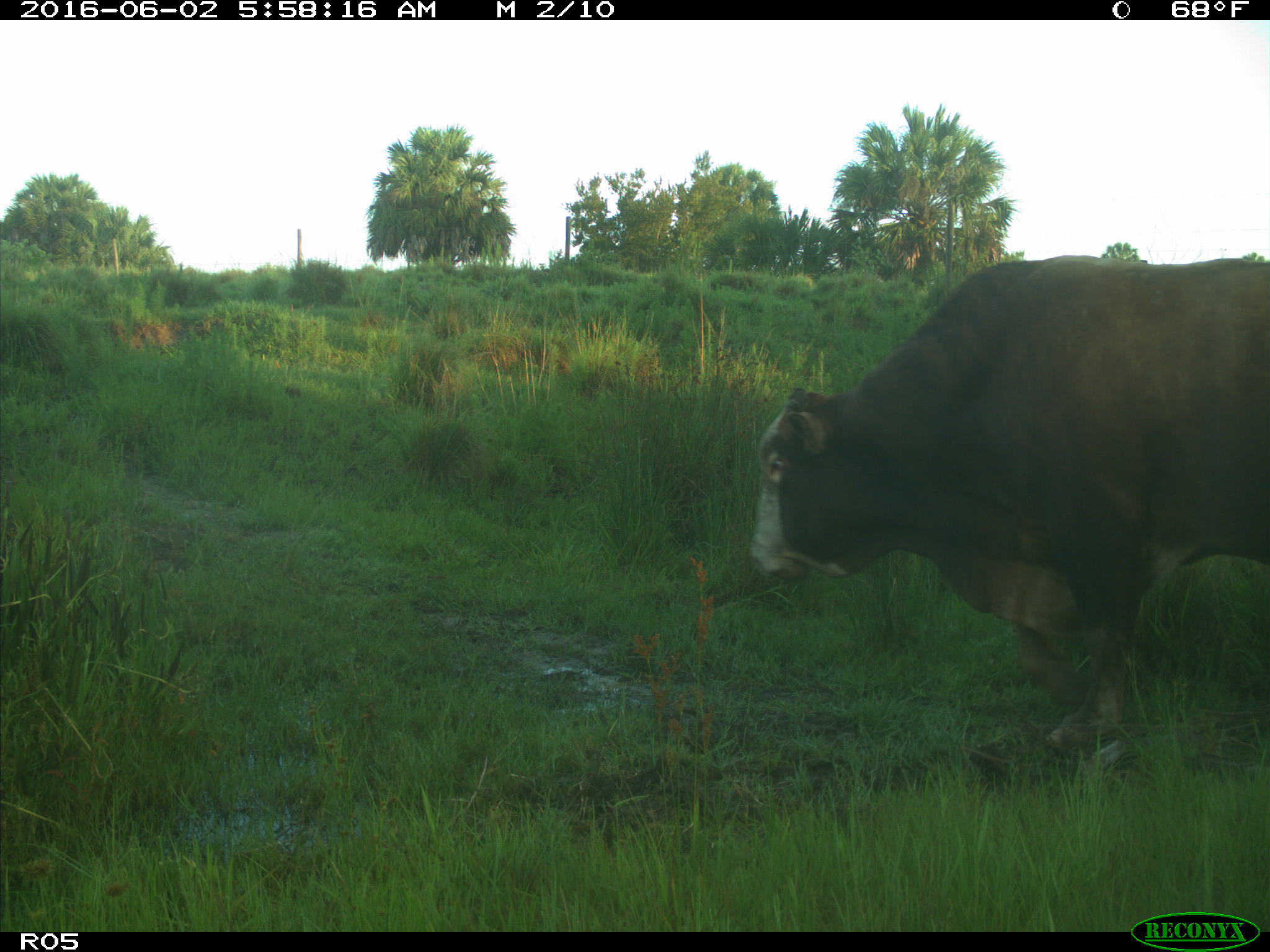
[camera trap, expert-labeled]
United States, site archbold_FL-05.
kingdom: Animalia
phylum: Chordata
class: Mammalia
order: Artiodactyla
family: Bovidae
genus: Bos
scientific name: Bos taurus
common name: domestic cow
Bos taurus (domestic cow).